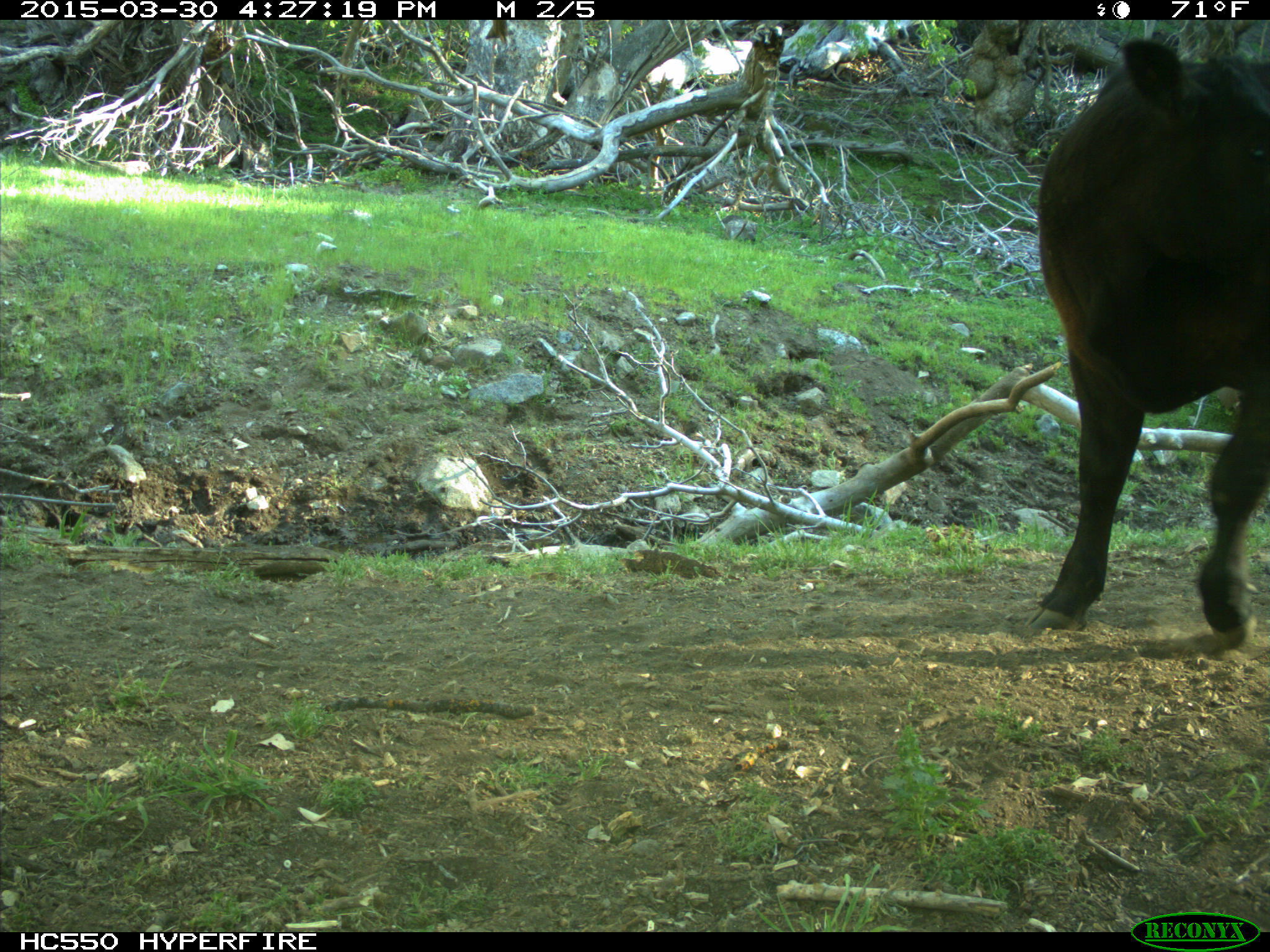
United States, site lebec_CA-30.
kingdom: Animalia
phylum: Chordata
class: Mammalia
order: Artiodactyla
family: Bovidae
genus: Bos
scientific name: Bos taurus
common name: domestic cow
Bos taurus (domestic cow).